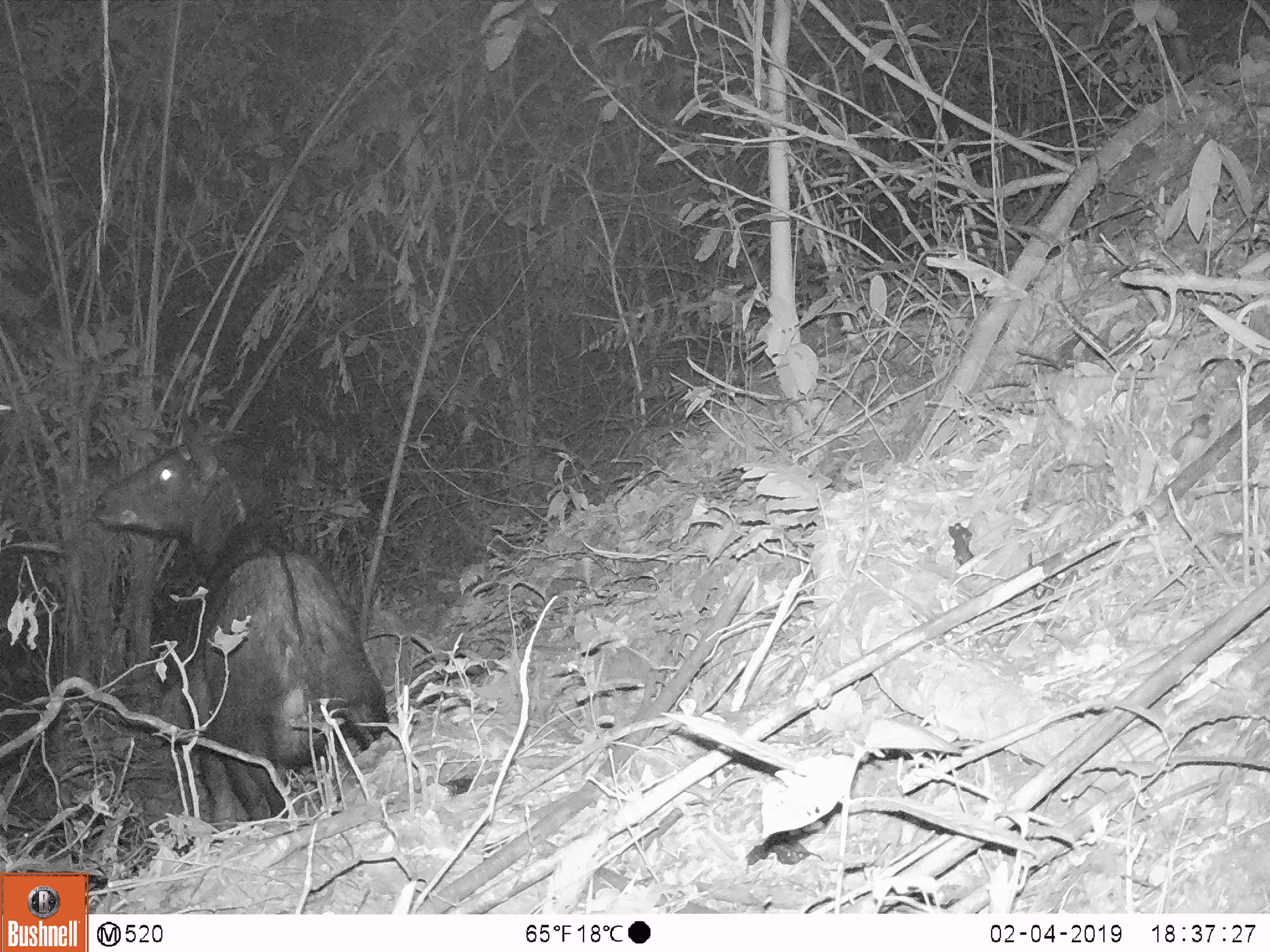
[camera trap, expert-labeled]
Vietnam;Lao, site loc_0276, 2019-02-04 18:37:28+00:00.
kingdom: Animalia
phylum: Chordata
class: Mammalia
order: Artiodactyla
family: Bovidae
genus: Capricornis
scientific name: Capricornis sumatraensis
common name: chinese serow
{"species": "chinese serow (Capricornis sumatraensis)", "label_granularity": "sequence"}